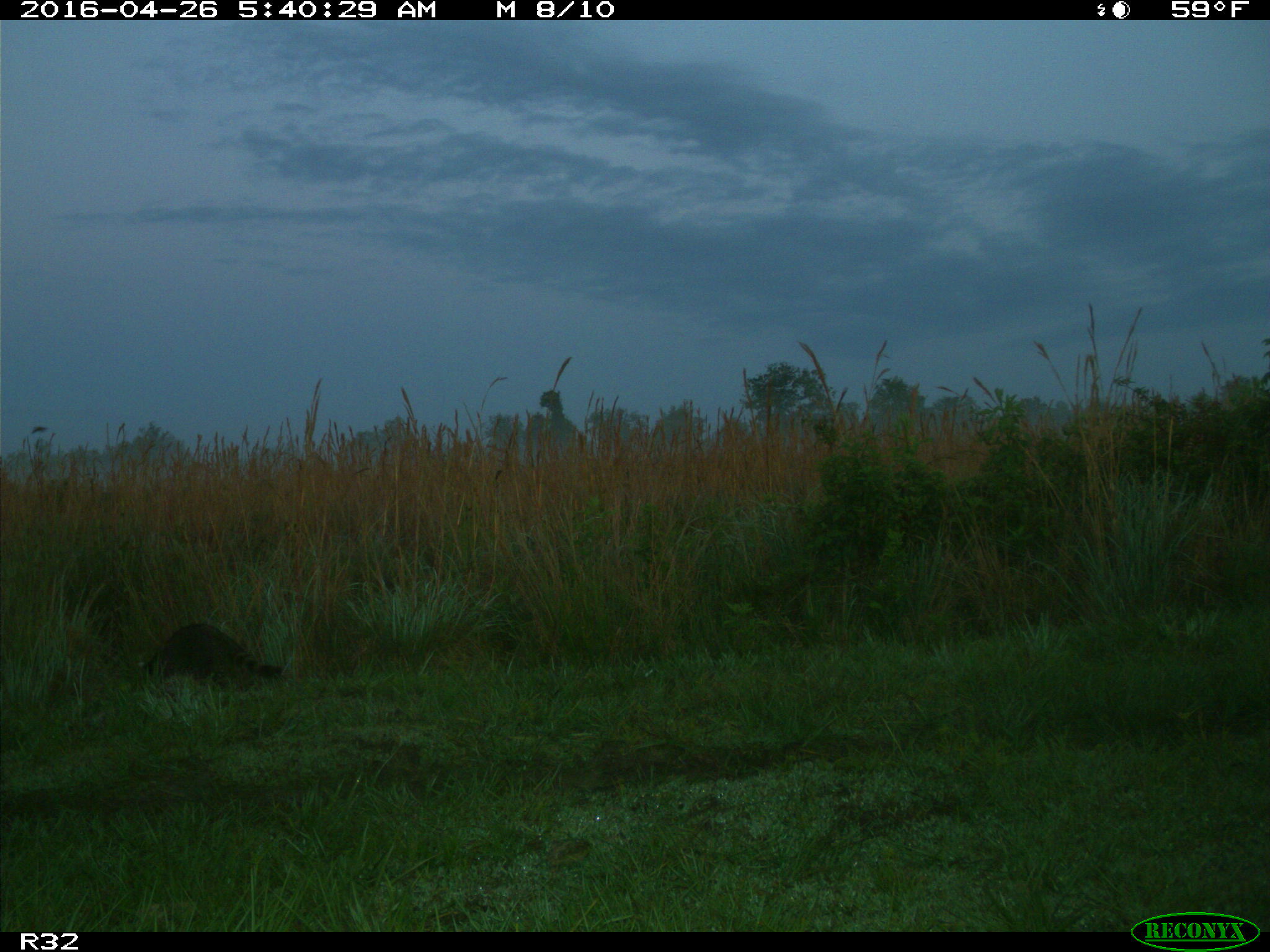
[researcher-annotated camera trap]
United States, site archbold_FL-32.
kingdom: Animalia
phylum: Chordata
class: Mammalia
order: Carnivora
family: Procyonidae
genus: Procyon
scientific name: Procyon lotor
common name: common raccoon